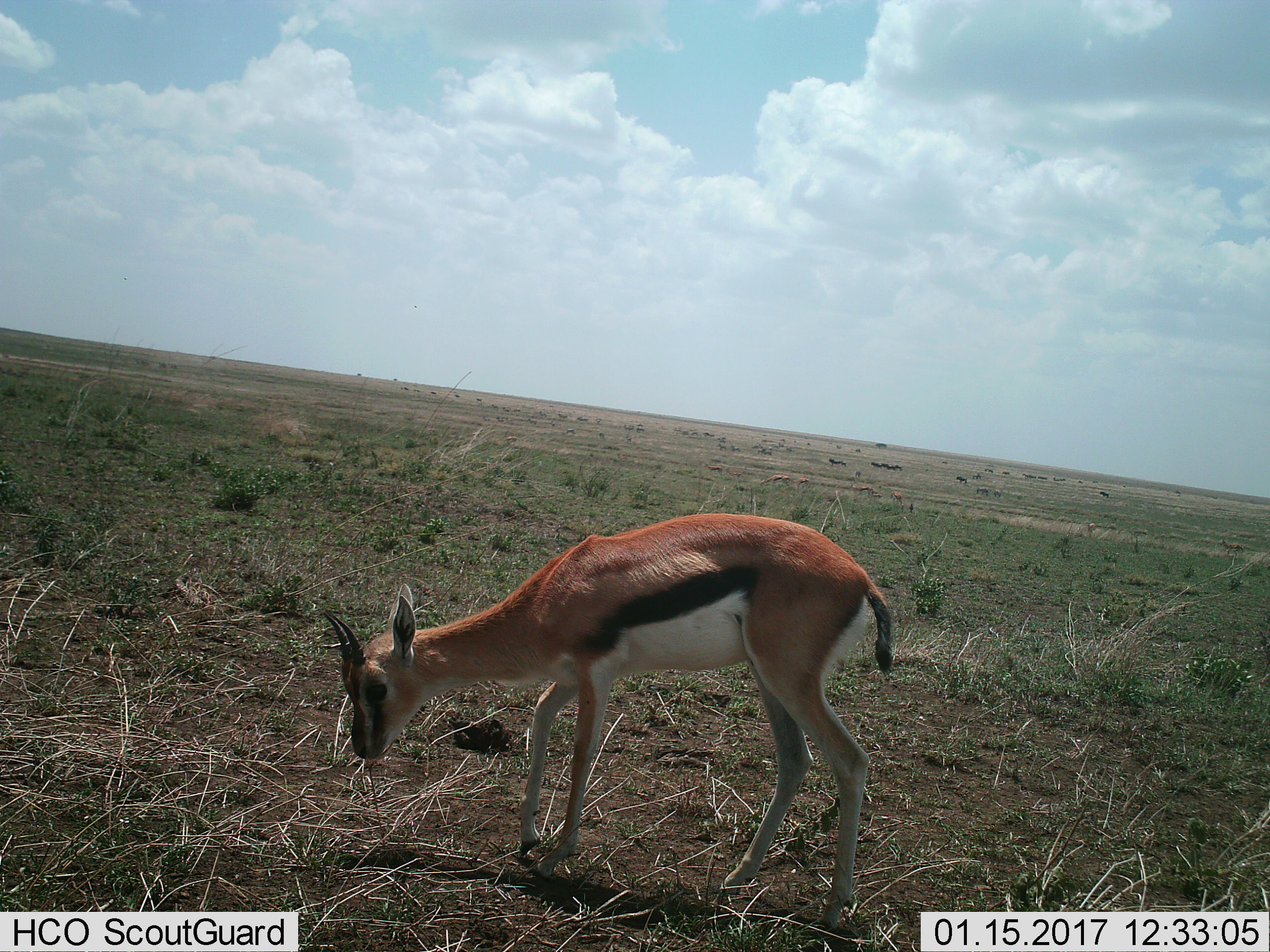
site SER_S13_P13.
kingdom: Animalia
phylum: Chordata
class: Mammalia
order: Artiodactyla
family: Bovidae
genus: Eudorcas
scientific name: Eudorcas thomsonii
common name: thomson's gazelle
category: gazellethomsons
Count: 1.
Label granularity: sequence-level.